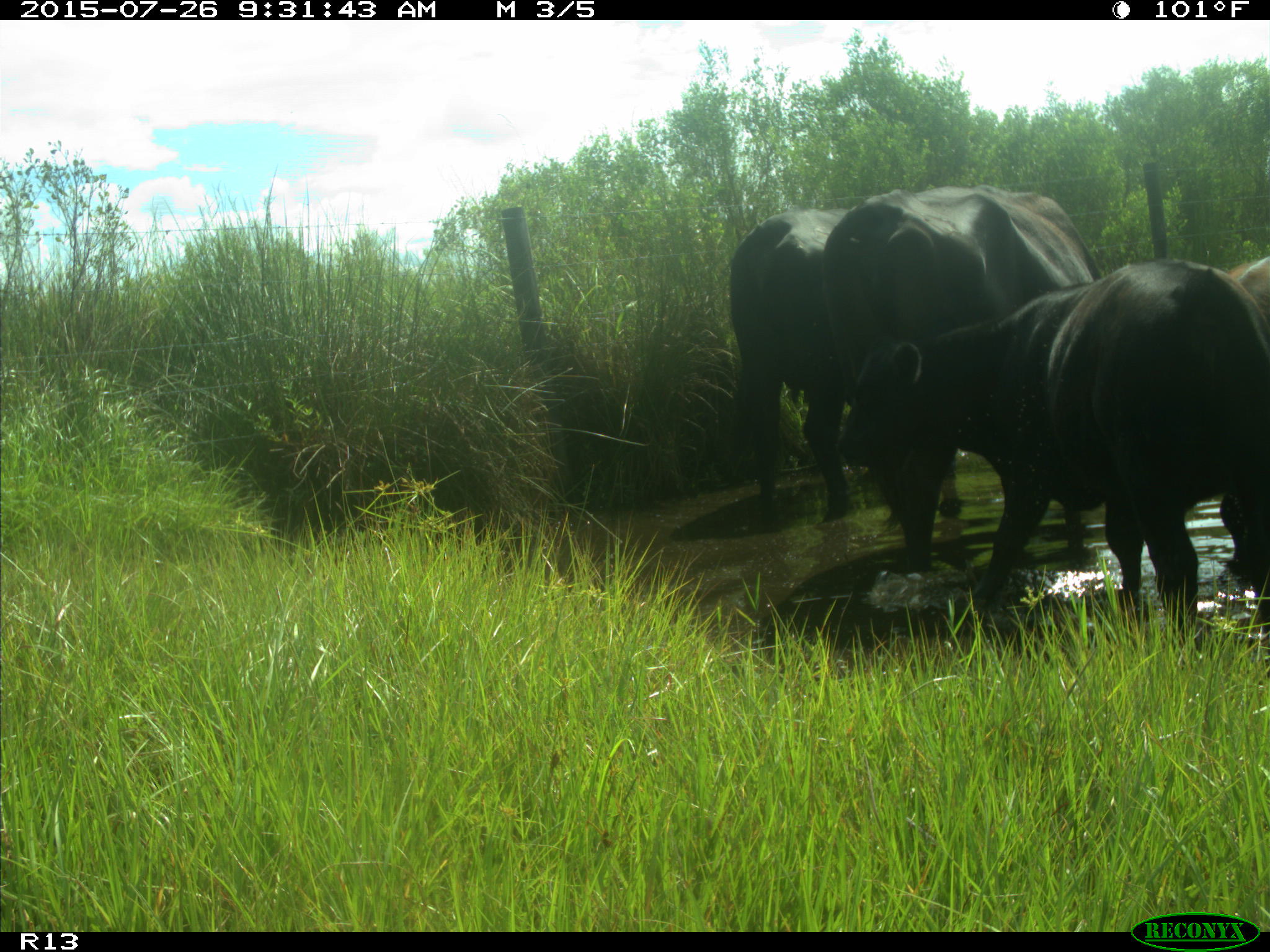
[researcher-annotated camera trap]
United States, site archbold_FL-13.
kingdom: Animalia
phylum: Chordata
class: Mammalia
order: Artiodactyla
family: Bovidae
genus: Bos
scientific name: Bos taurus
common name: domestic cow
Bos taurus (domestic cow).